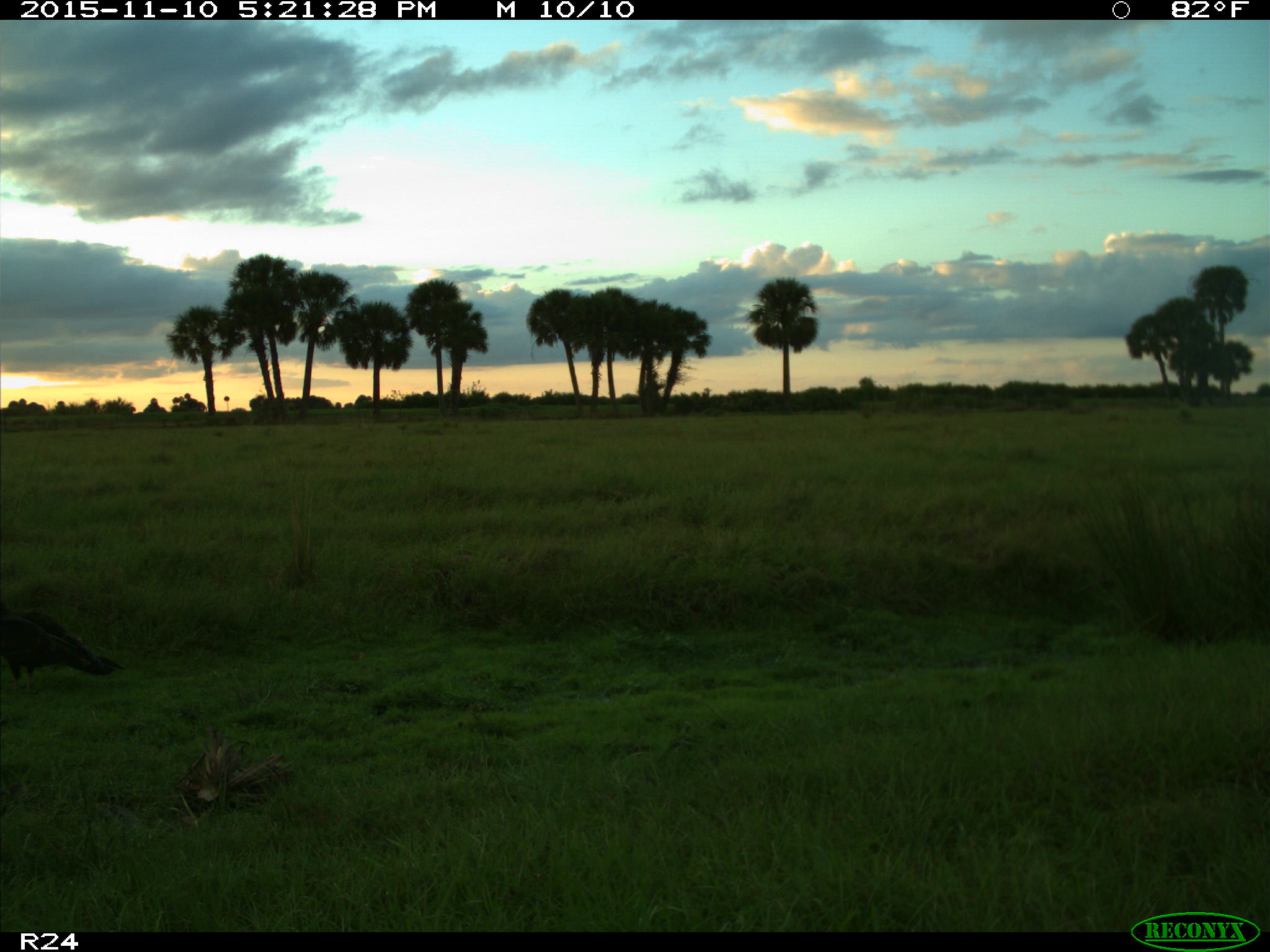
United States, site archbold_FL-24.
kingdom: Animalia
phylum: Chordata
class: Aves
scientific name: Aves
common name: birds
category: unidentified bird